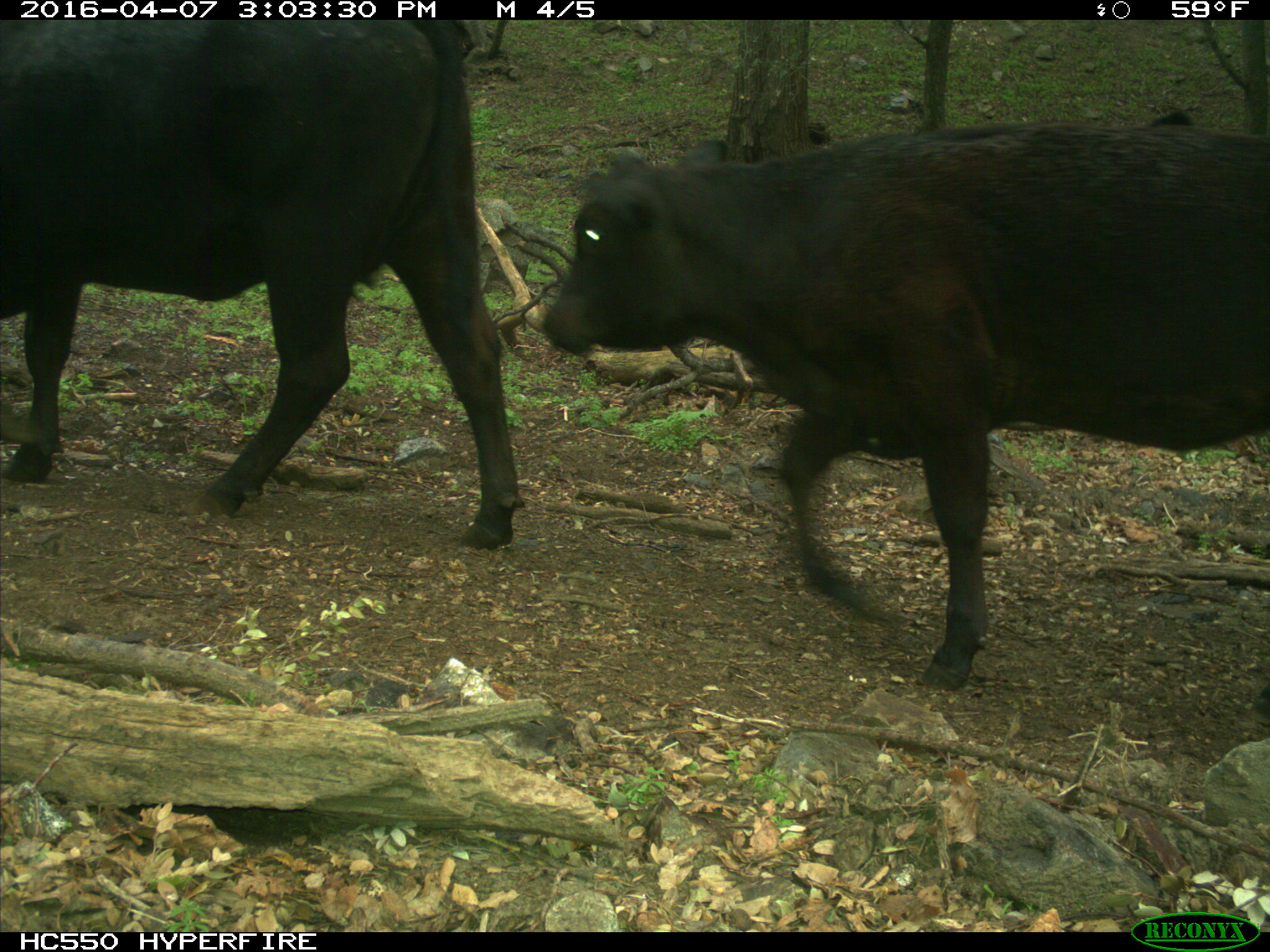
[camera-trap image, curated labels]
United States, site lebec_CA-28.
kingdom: Animalia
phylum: Chordata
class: Mammalia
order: Artiodactyla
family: Bovidae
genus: Bos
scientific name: Bos taurus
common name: domestic cow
Bos taurus (domestic cow).